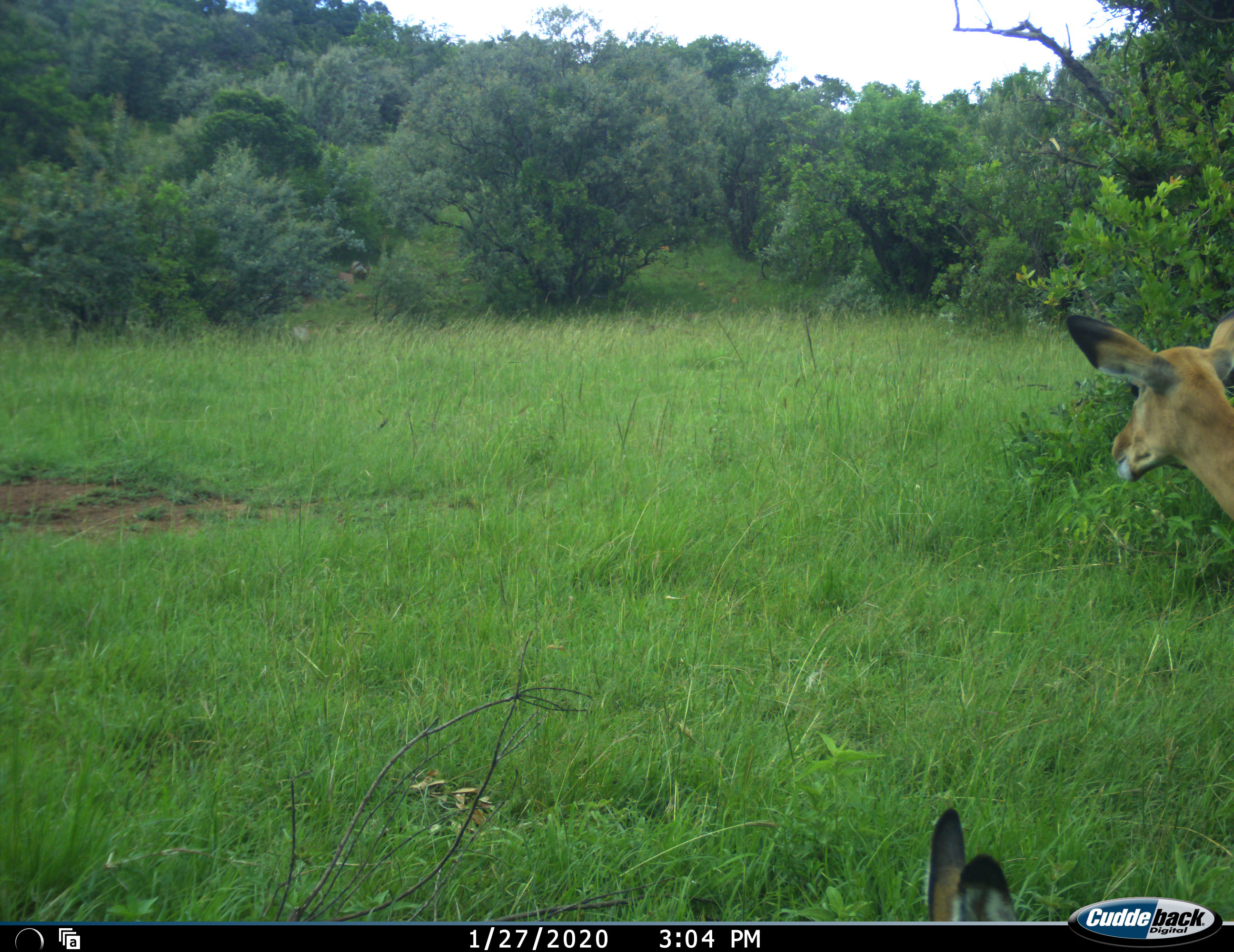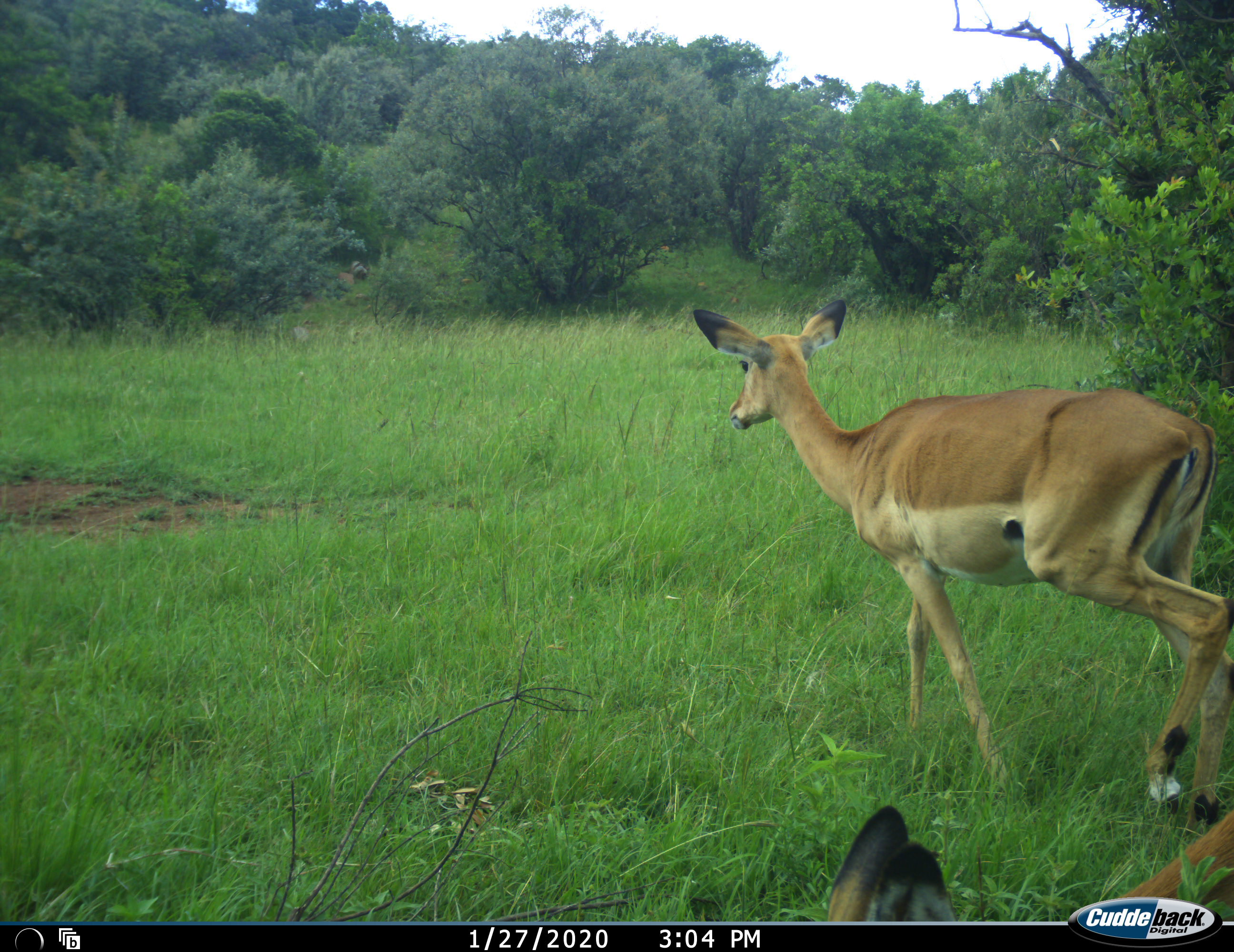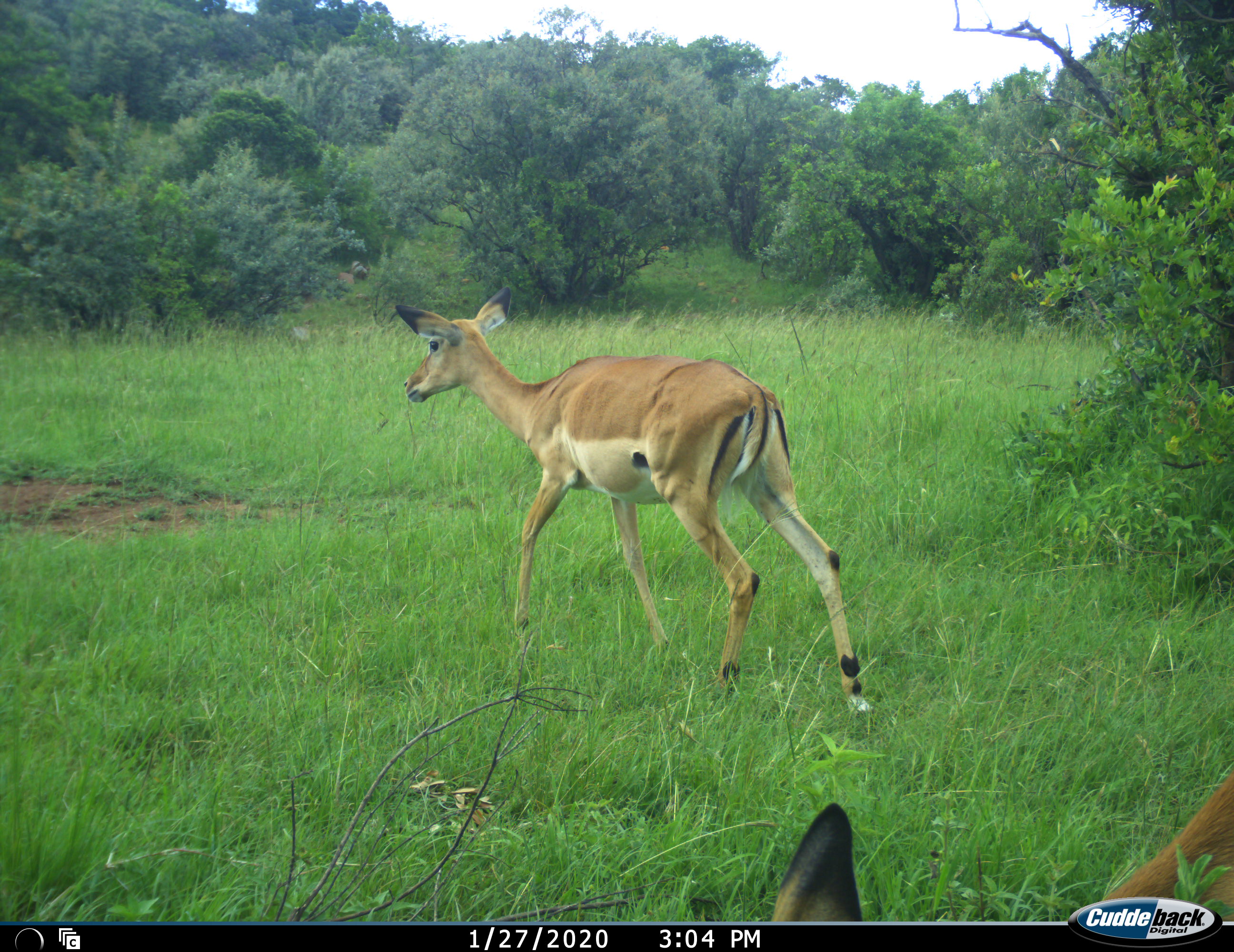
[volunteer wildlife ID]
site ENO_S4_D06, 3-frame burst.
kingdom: Animalia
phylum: Chordata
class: Mammalia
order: Artiodactyla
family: Bovidae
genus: Aepyceros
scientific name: Aepyceros melampus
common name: impala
Impala (Aepyceros melampus), count 2. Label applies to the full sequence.